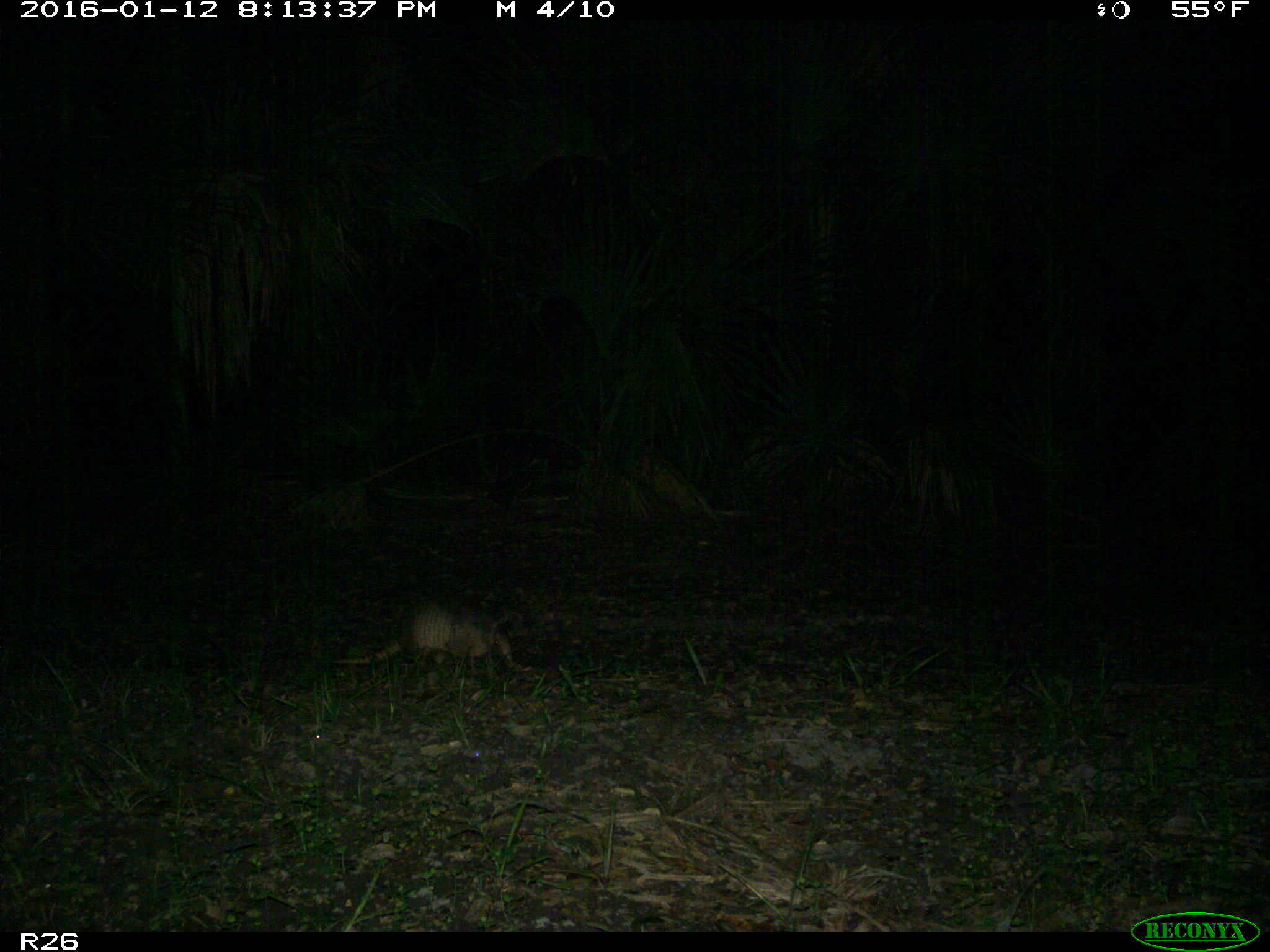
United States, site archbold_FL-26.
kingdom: Animalia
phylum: Chordata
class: Mammalia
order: Cingulata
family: Dasypodidae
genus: Dasypus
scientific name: Dasypus novemcinctus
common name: nine-banded armadillo